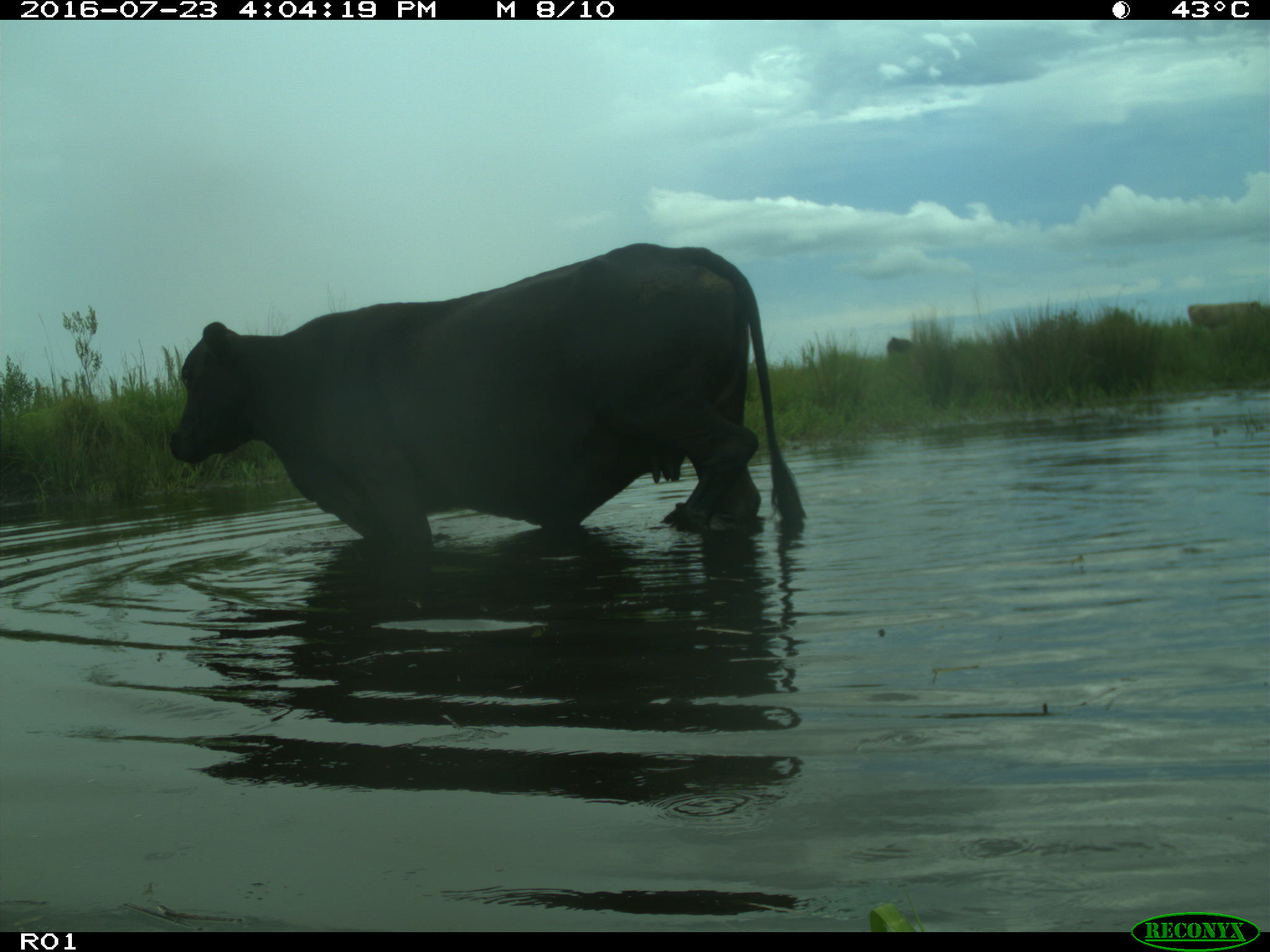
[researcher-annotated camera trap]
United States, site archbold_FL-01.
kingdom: Animalia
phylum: Chordata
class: Mammalia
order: Artiodactyla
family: Bovidae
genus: Bos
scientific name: Bos taurus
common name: domestic cow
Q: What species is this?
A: Bos taurus (domestic cow).